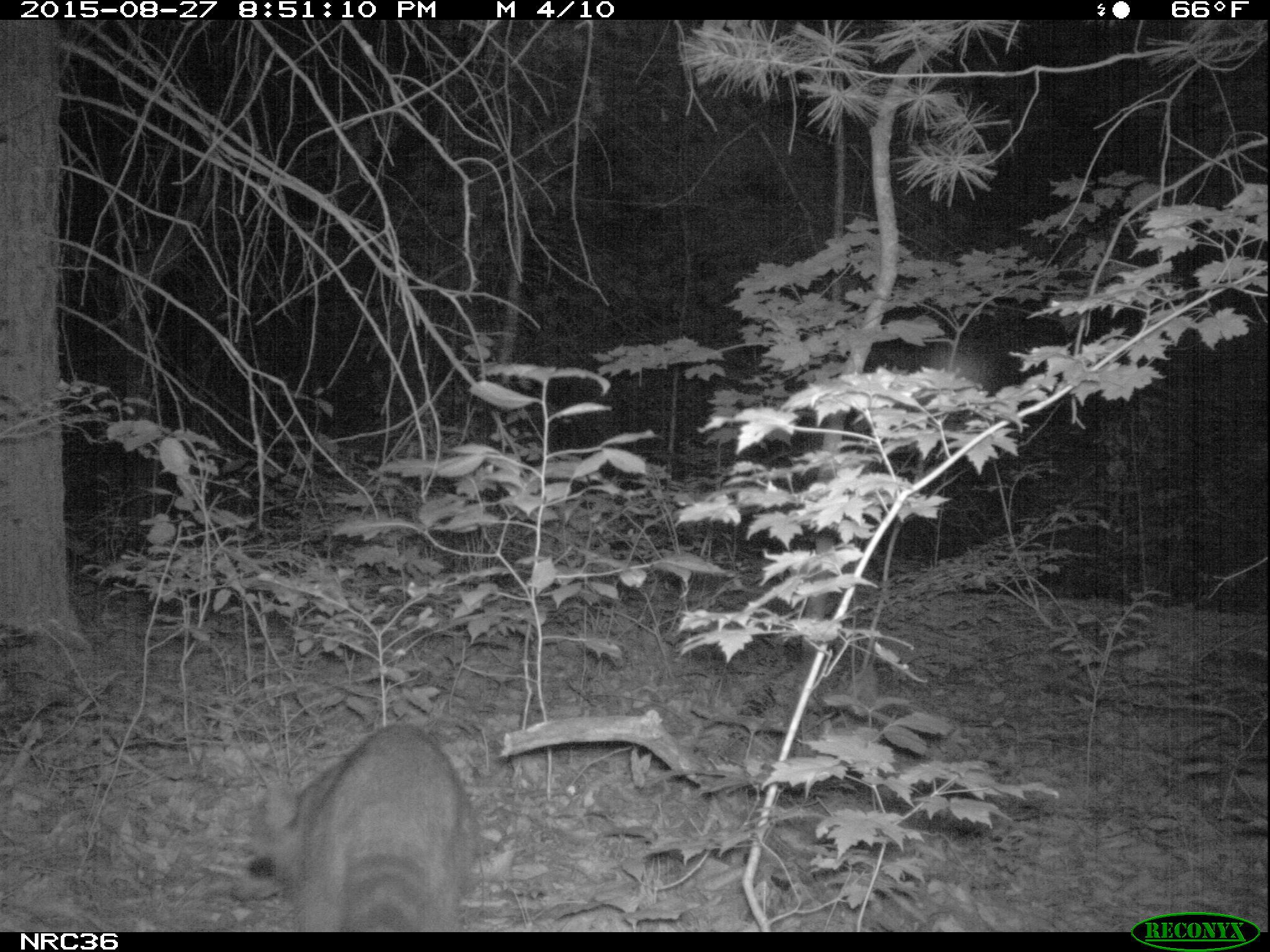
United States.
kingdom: Animalia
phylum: Chordata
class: Mammalia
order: Carnivora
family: Procyonidae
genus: Procyon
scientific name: Procyon lotor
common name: northern raccoon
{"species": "Northern Raccoon (Procyon lotor)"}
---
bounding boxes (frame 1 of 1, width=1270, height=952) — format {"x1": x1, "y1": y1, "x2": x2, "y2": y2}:
Northern Raccoon: {"x1": 218, "y1": 715, "x2": 497, "y2": 934}